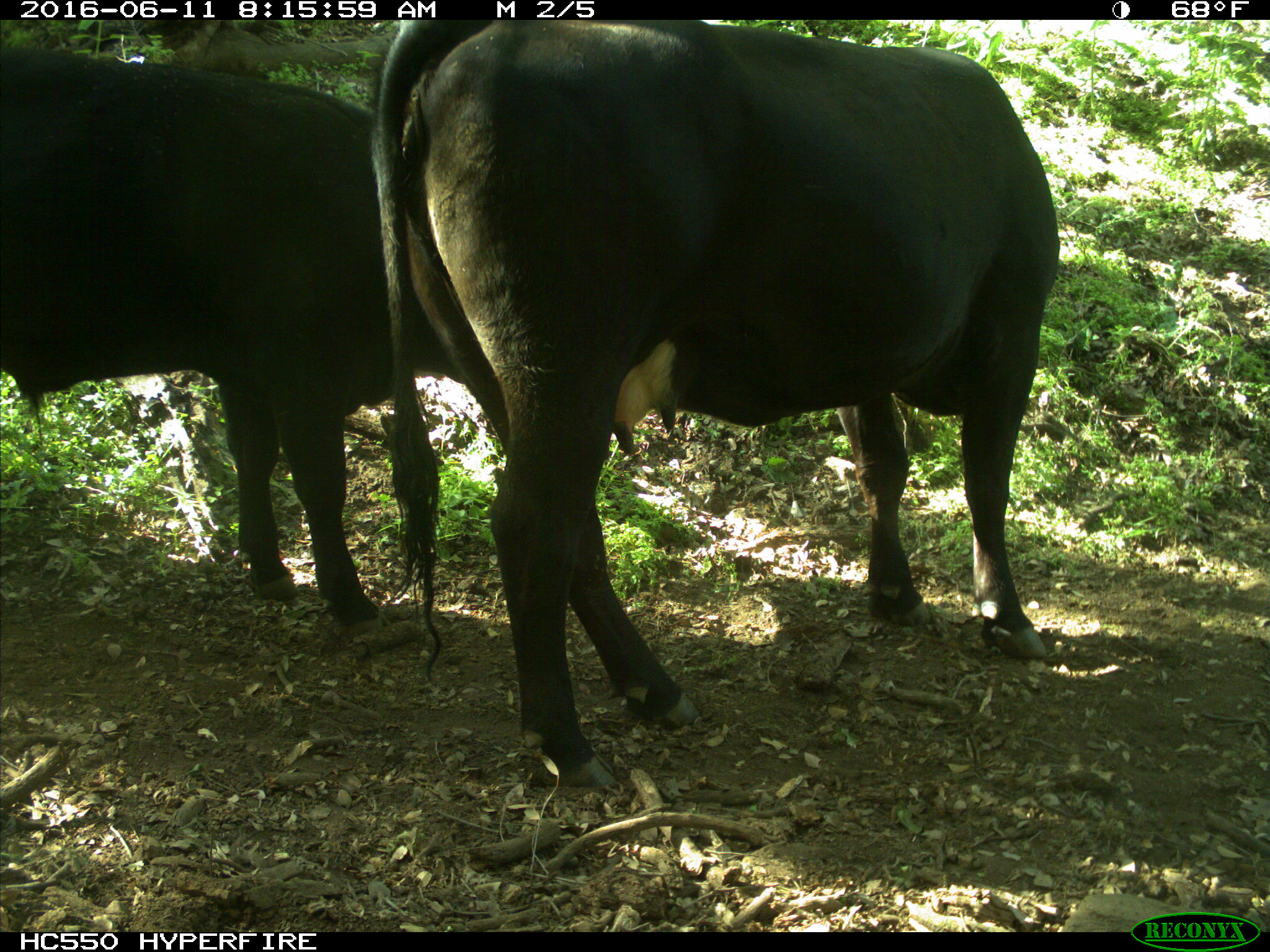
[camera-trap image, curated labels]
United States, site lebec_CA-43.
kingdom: Animalia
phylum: Chordata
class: Mammalia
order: Artiodactyla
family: Bovidae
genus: Bos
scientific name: Bos taurus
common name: domestic cow